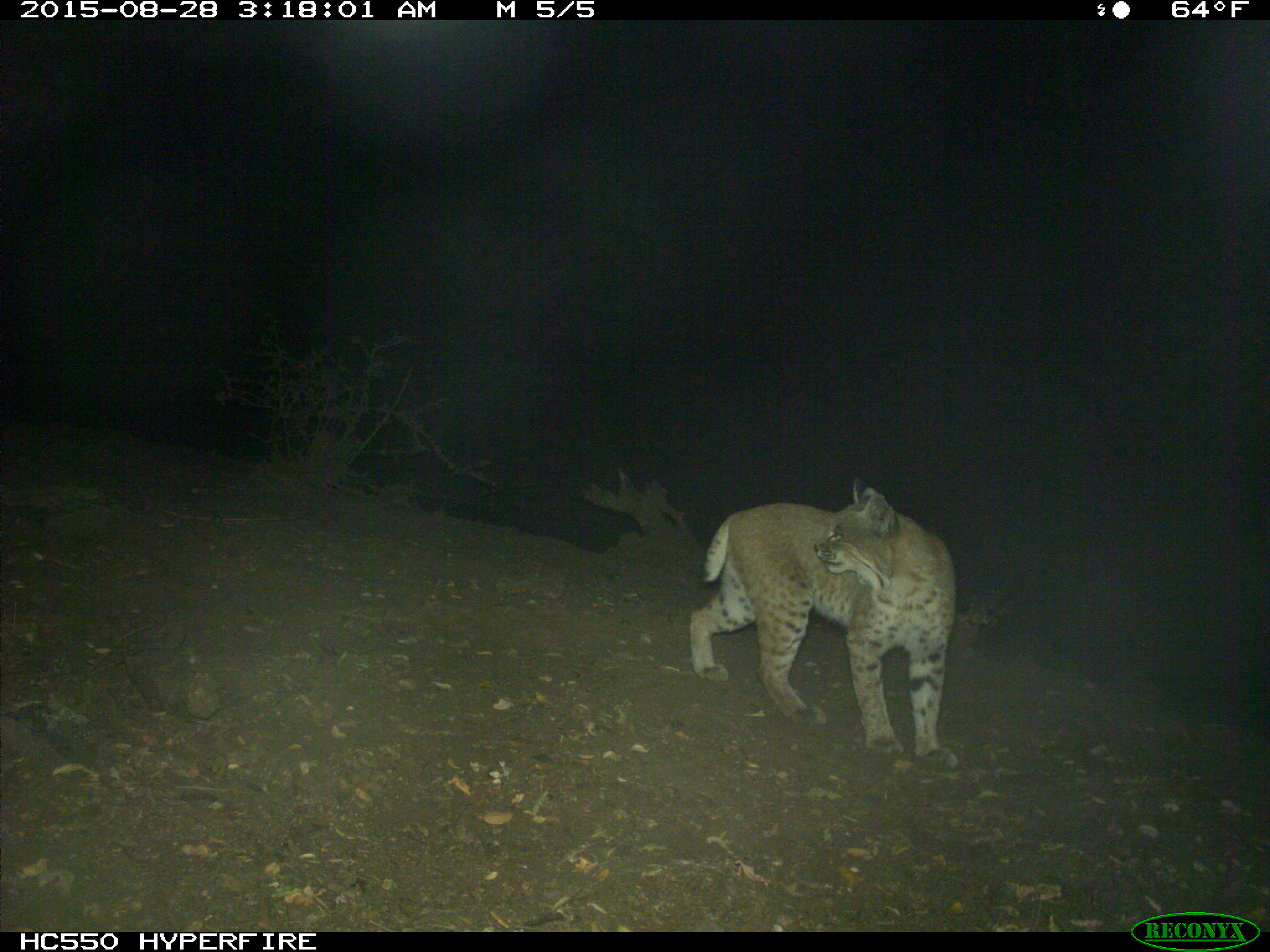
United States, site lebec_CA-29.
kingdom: Animalia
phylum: Chordata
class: Mammalia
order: Carnivora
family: Felidae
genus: Lynx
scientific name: Lynx rufus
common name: bobcat